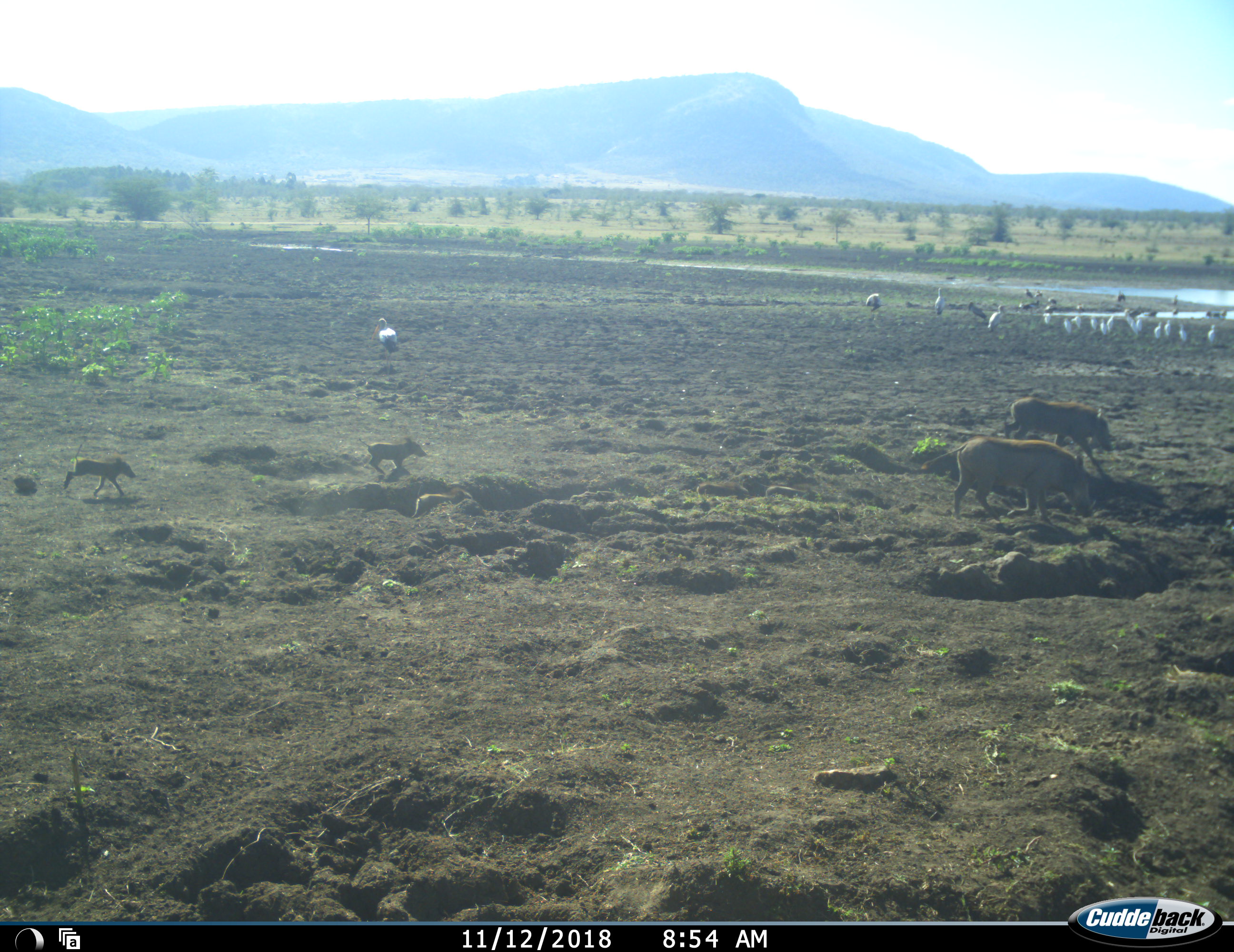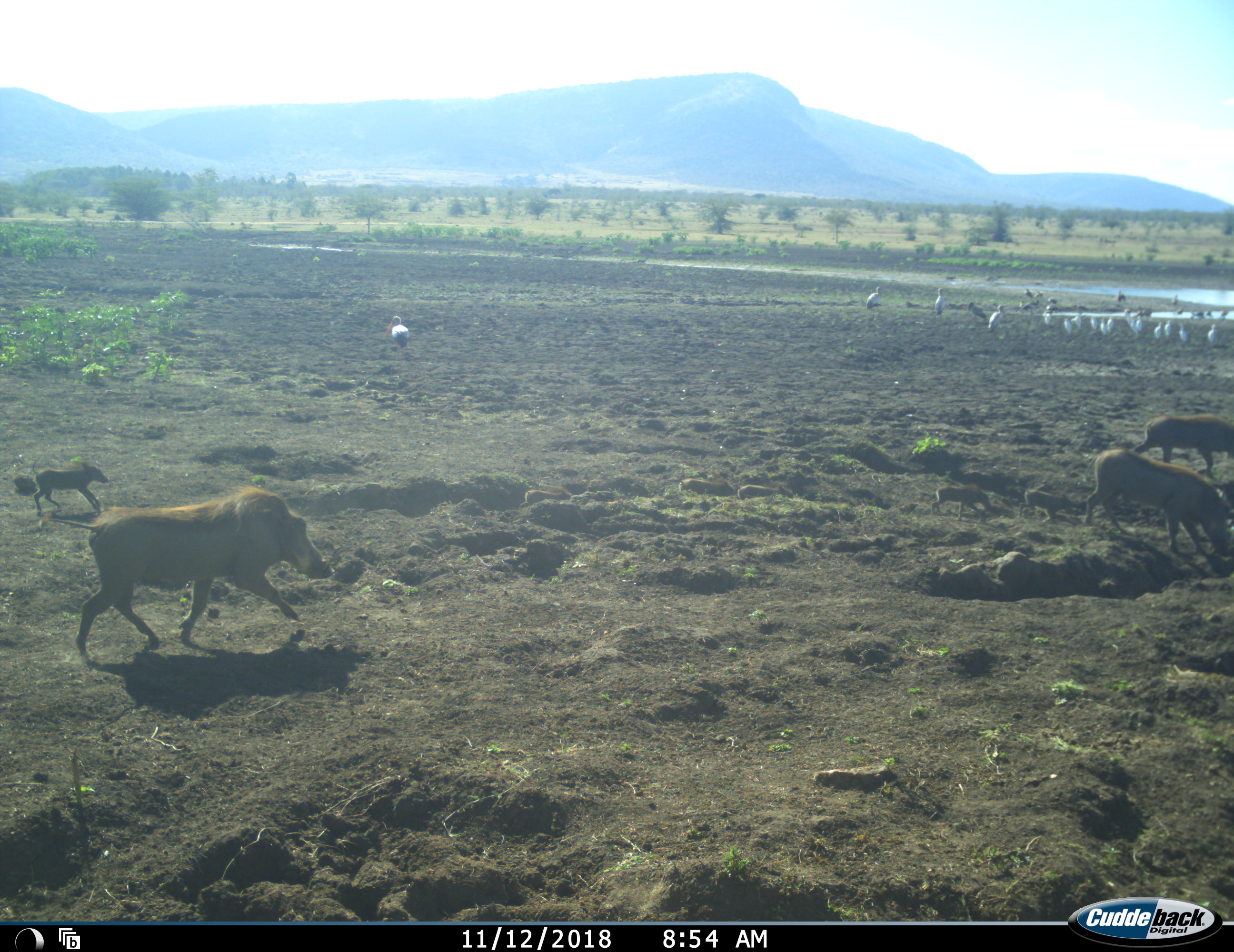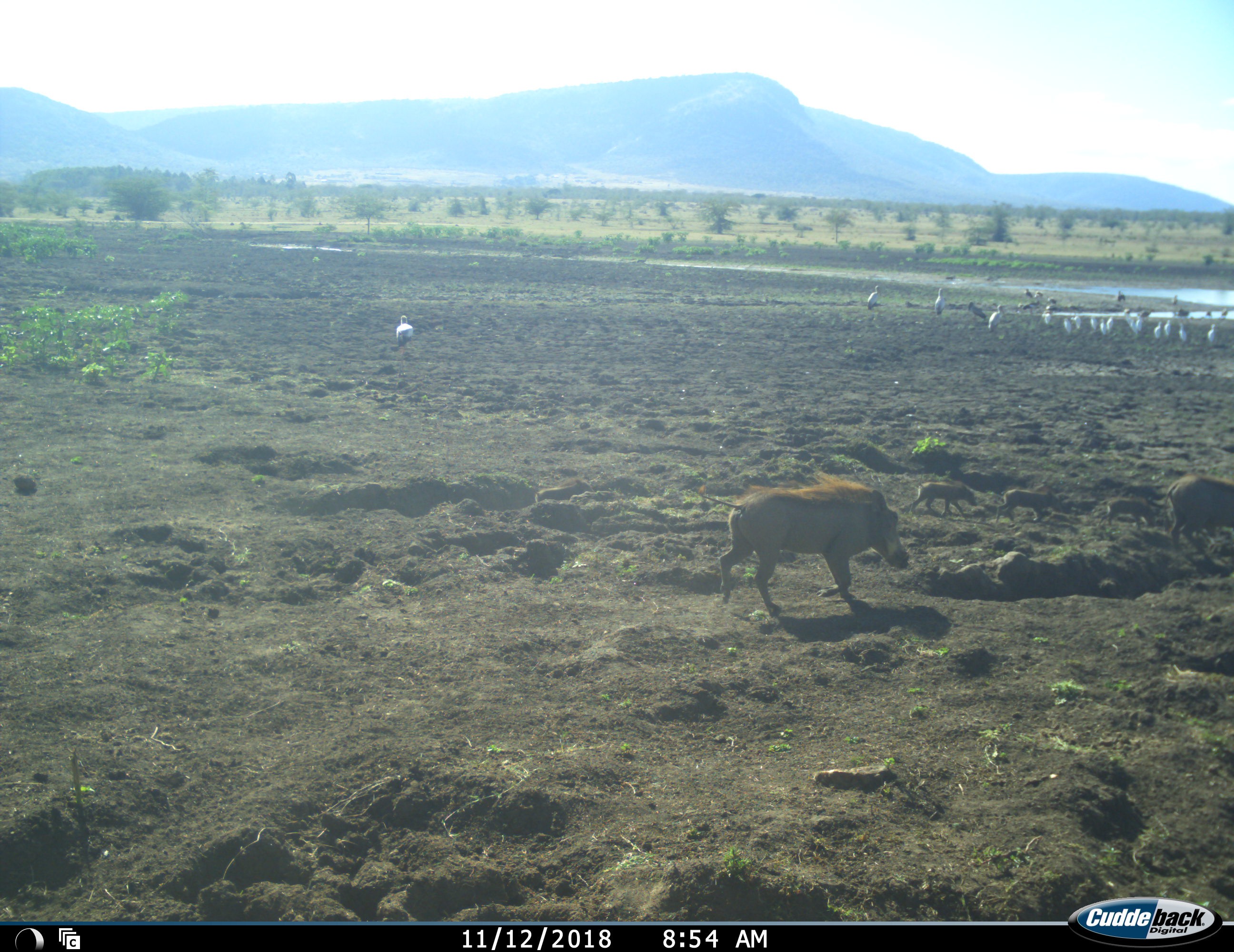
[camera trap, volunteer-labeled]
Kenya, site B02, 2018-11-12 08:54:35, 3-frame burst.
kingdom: Animalia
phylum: Chordata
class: Aves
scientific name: Aves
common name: bird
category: birdother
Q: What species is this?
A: Birdother (bird) (Aves).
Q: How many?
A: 11-50.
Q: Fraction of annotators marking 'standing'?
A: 100%.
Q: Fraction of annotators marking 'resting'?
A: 0%.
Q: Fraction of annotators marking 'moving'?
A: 20%.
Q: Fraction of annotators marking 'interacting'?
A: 0%.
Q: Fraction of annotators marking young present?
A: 20%.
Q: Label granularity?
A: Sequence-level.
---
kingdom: Animalia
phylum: Chordata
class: Mammalia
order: Artiodactyla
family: Suidae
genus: Phacochoerus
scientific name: Phacochoerus africanus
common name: warthog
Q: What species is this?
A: Warthog (Phacochoerus africanus).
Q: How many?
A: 6.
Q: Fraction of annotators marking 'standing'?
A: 10%.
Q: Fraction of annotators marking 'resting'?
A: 0%.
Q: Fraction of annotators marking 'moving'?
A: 100%.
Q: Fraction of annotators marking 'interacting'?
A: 0%.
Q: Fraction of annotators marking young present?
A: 100%.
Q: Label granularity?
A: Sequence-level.